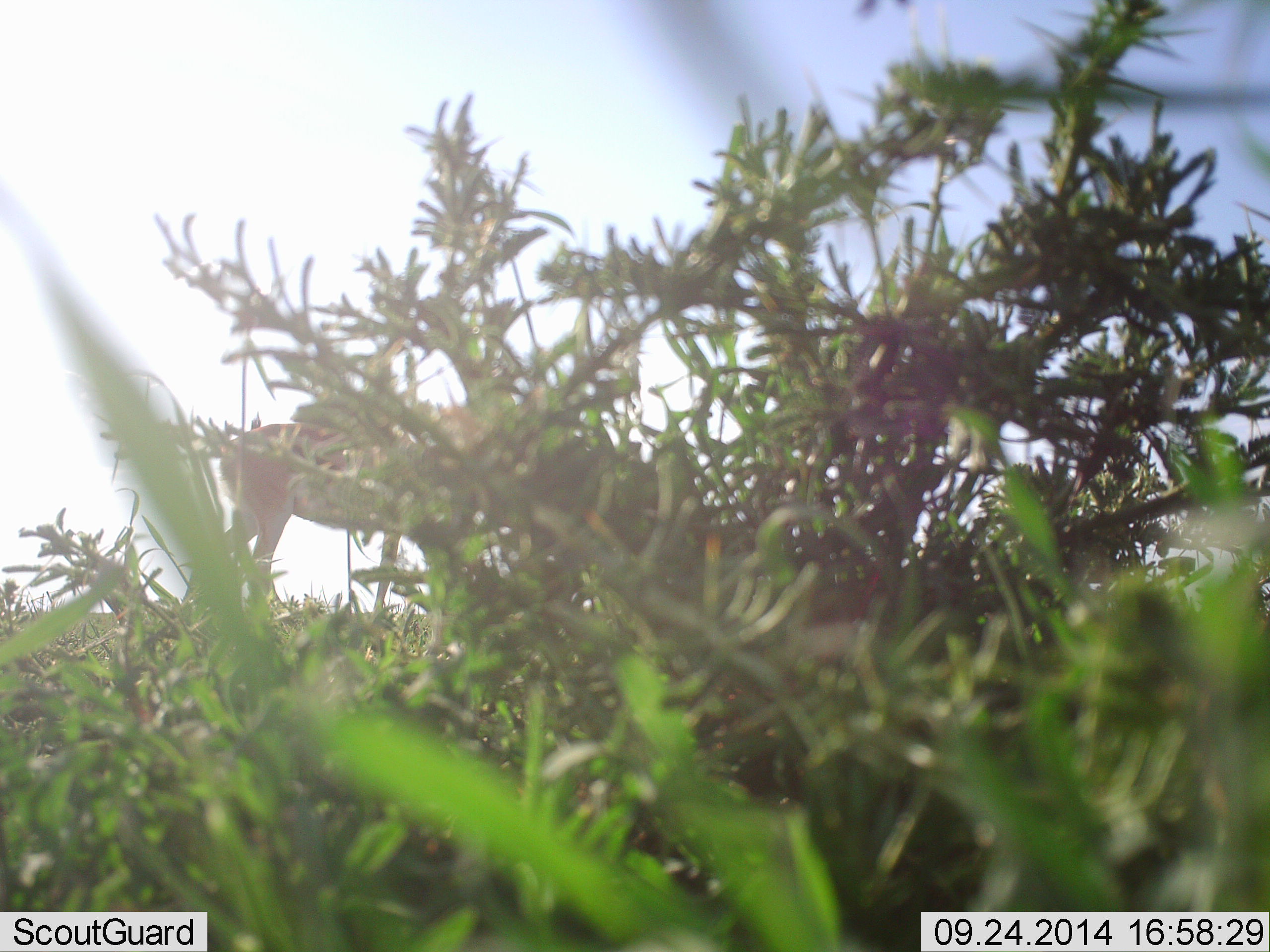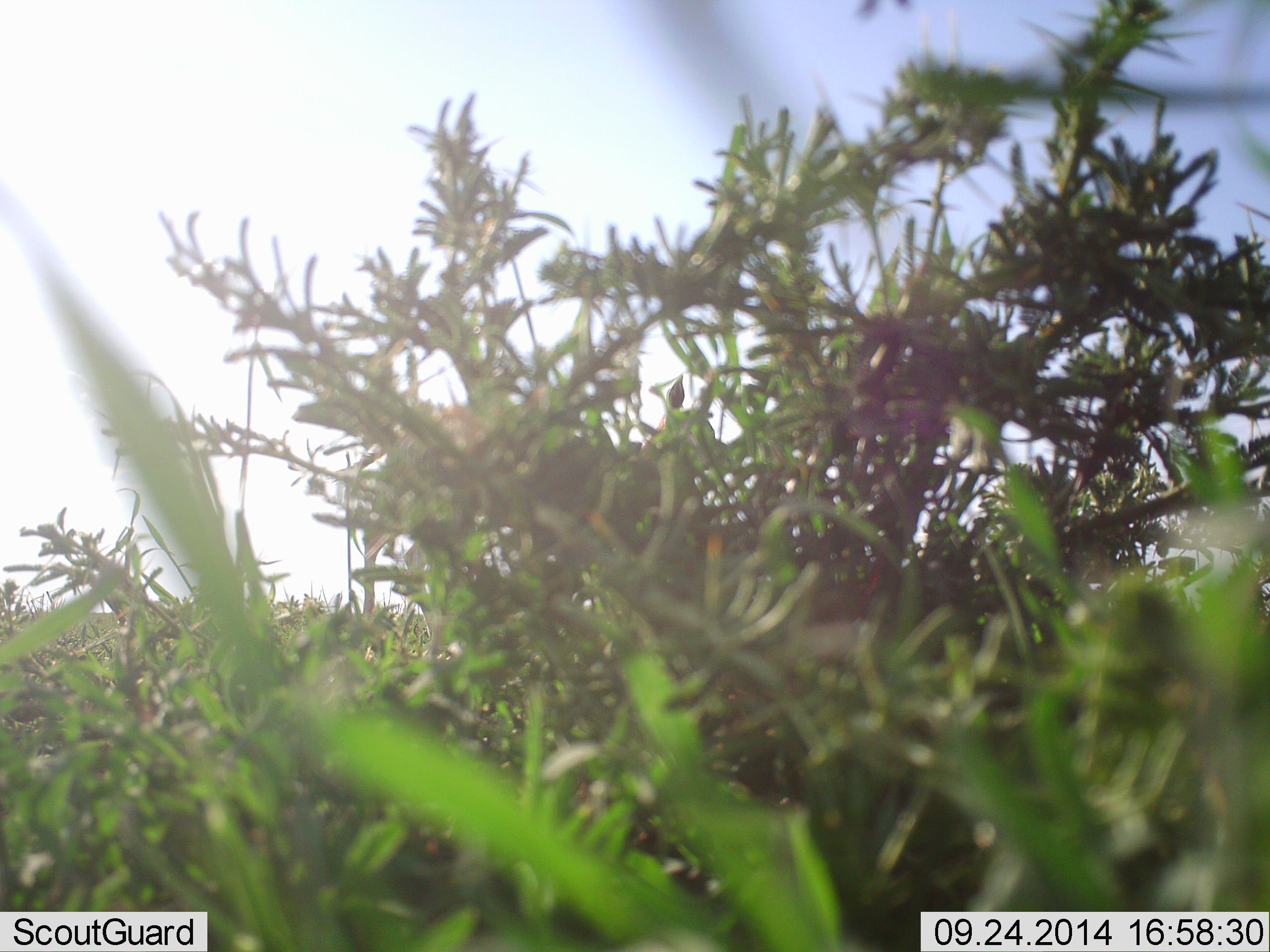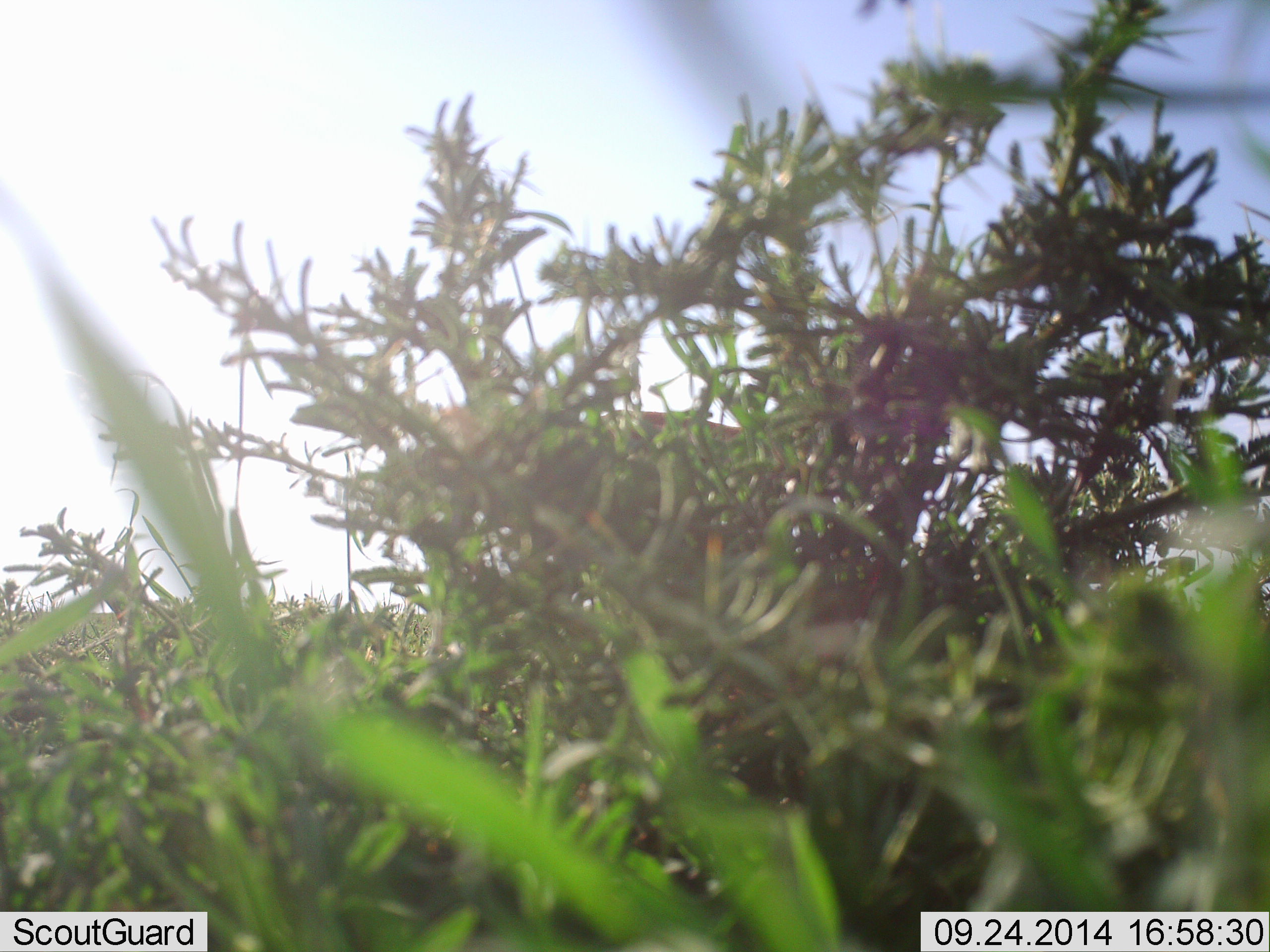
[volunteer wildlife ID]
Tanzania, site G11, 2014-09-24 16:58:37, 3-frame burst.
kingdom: Animalia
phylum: Chordata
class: Mammalia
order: Artiodactyla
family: Bovidae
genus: Eudorcas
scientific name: Eudorcas thomsonii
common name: thomson's gazelle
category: gazellethomsons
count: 1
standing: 0%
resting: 0%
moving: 100%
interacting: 0%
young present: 0%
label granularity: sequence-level